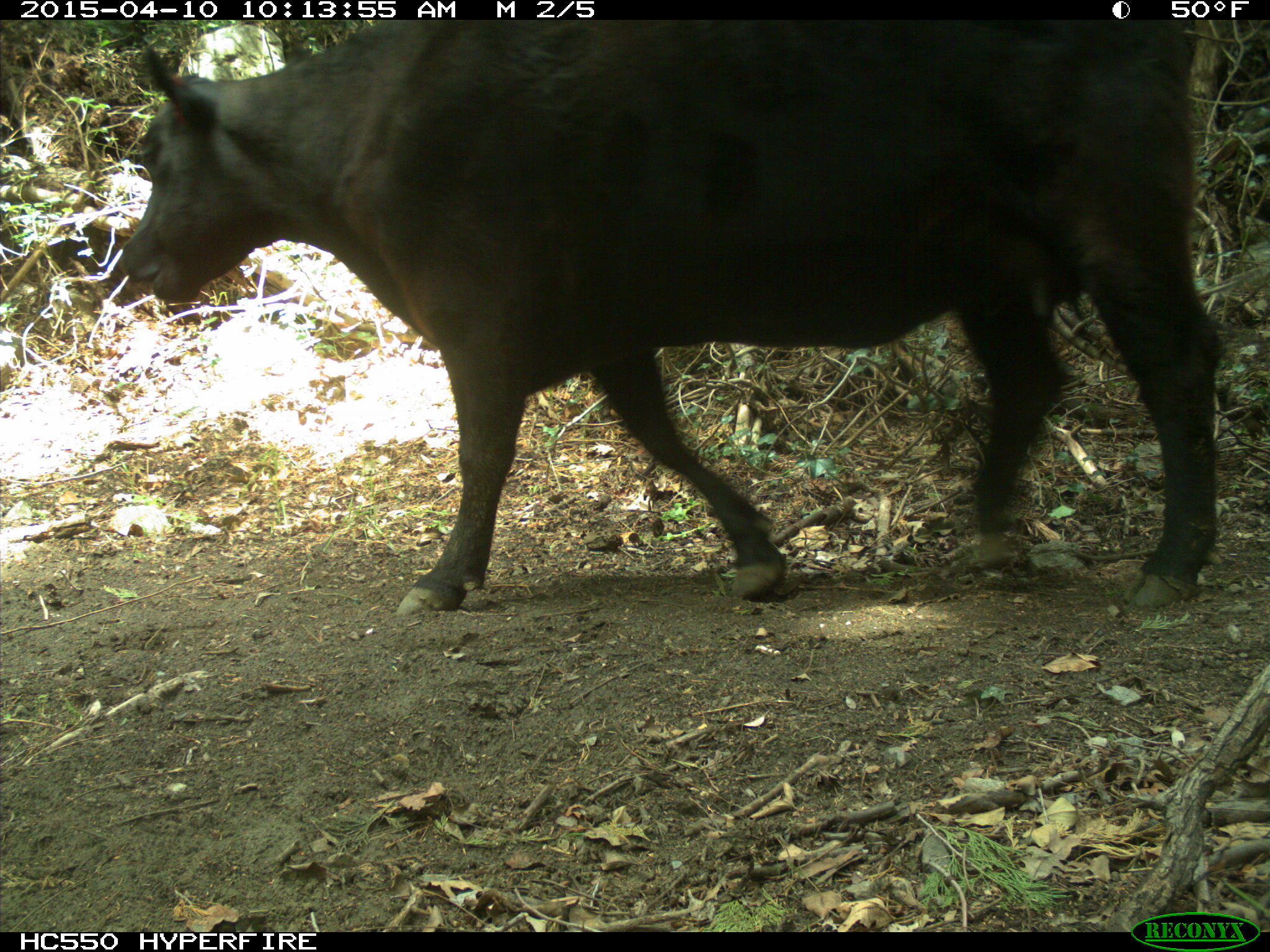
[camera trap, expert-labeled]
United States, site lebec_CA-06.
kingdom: Animalia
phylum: Chordata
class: Mammalia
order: Artiodactyla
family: Bovidae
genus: Bos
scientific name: Bos taurus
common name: domestic cow